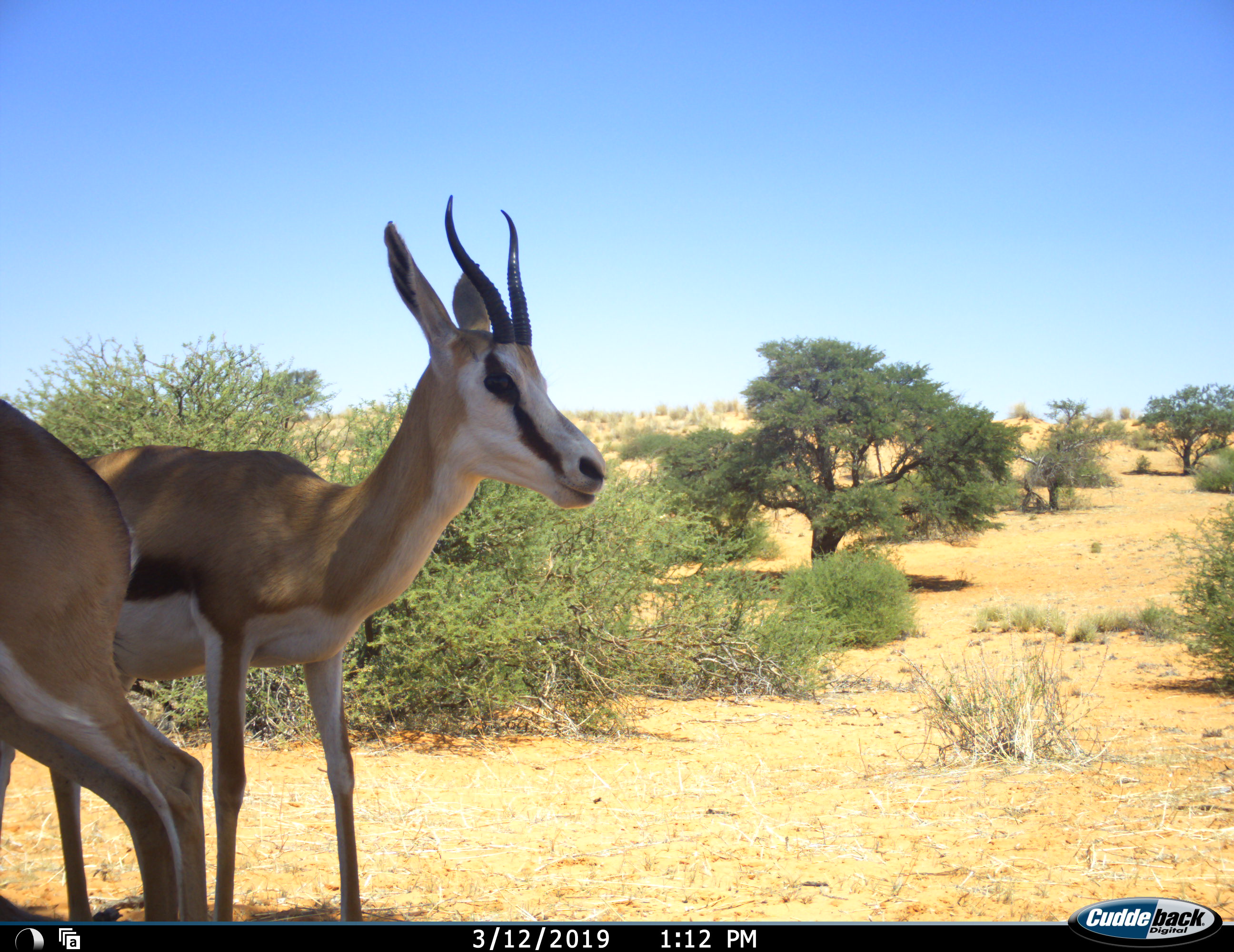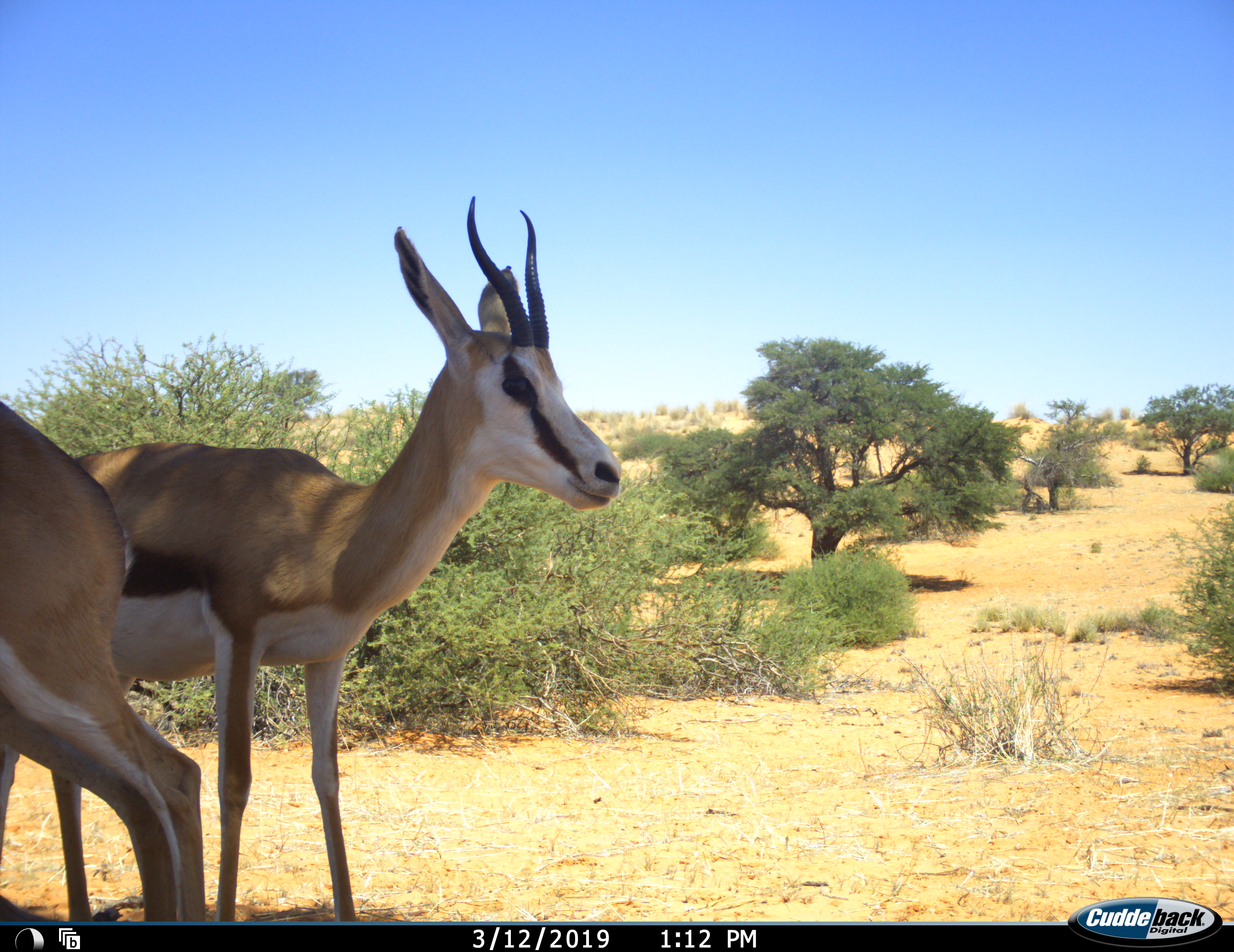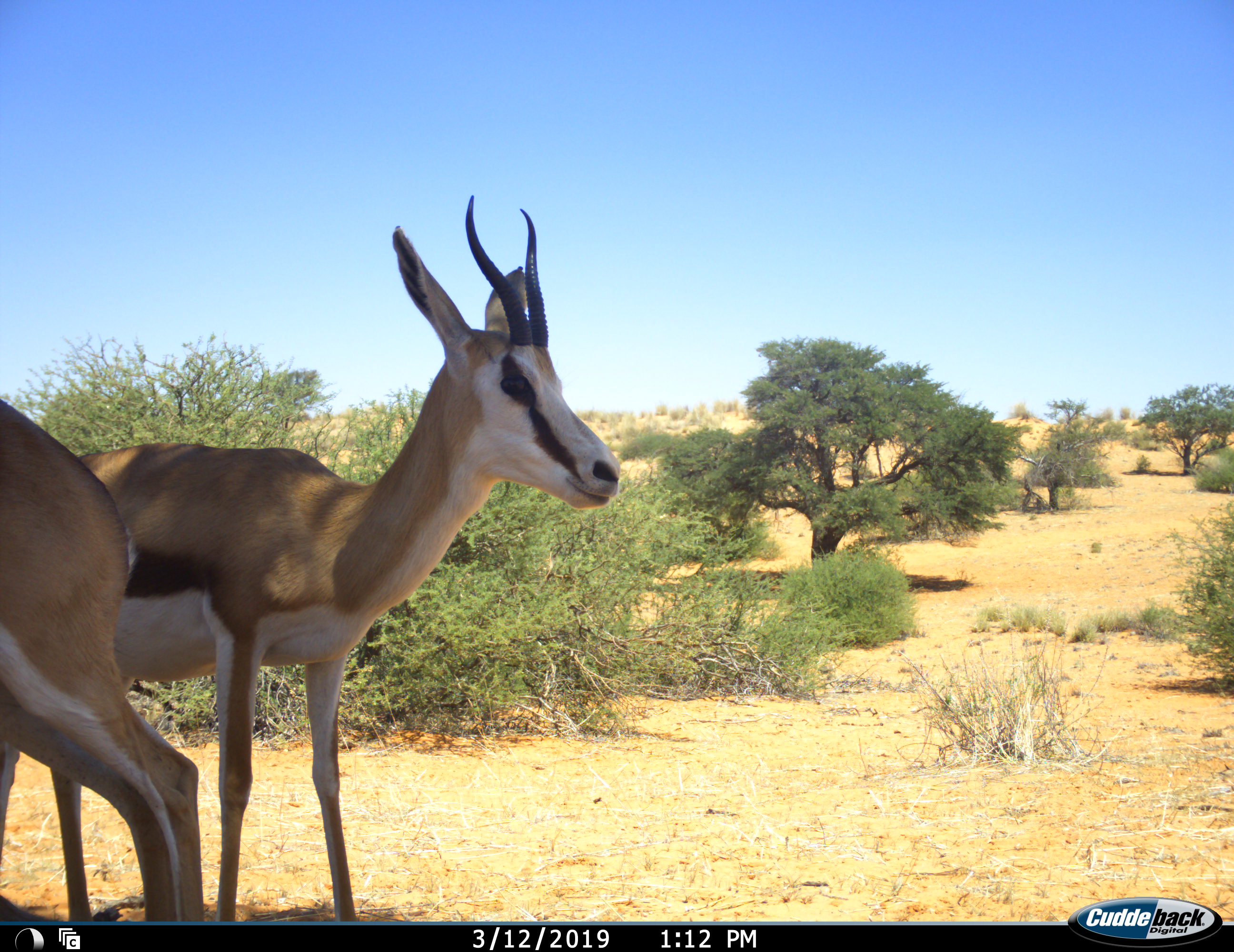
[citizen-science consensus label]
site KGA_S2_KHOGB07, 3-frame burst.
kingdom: Animalia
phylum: Chordata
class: Mammalia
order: Artiodactyla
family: Bovidae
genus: Antidorcas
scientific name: Antidorcas marsupialis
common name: springbok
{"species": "springbok (Antidorcas marsupialis)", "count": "2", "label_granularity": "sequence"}